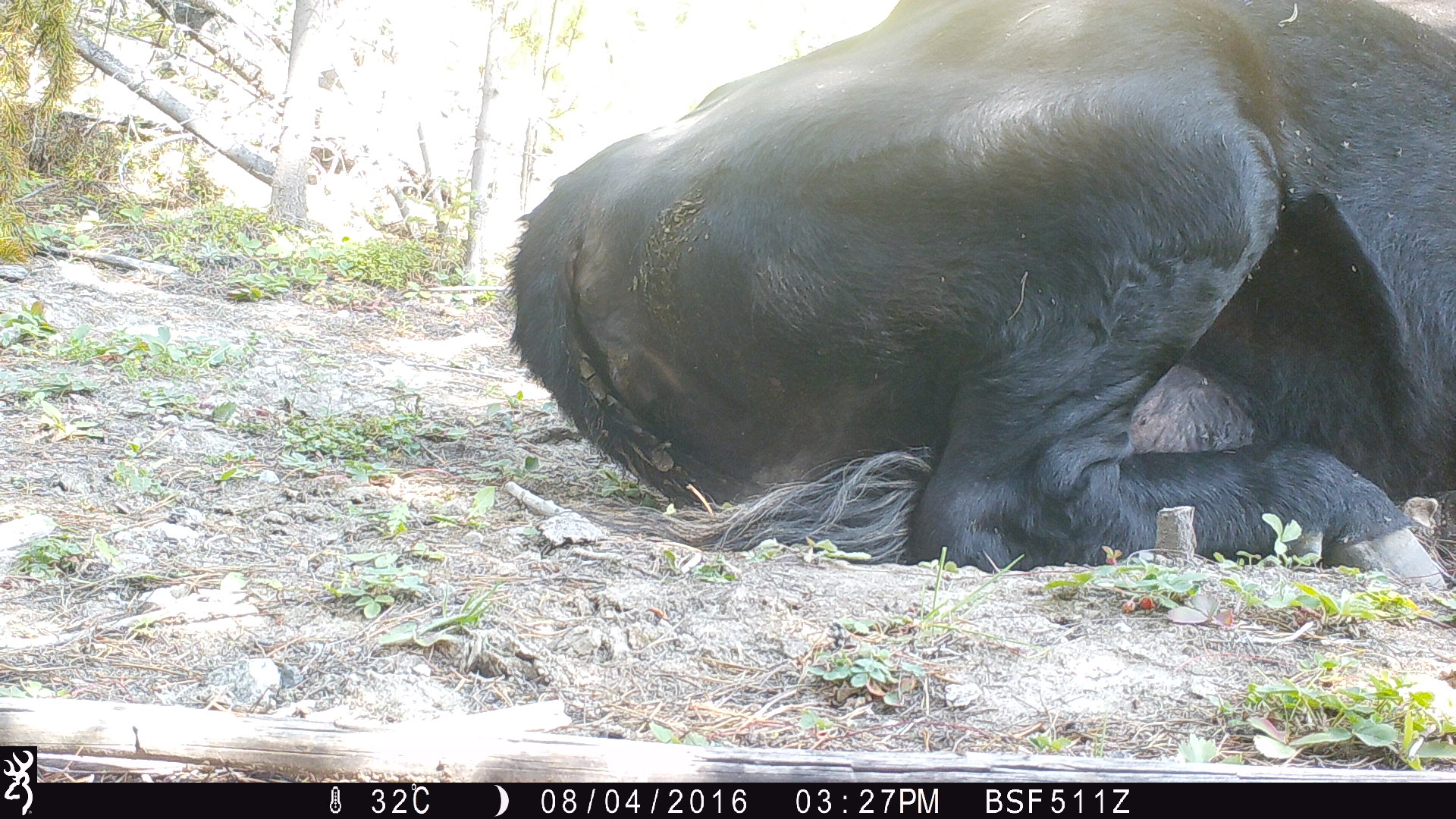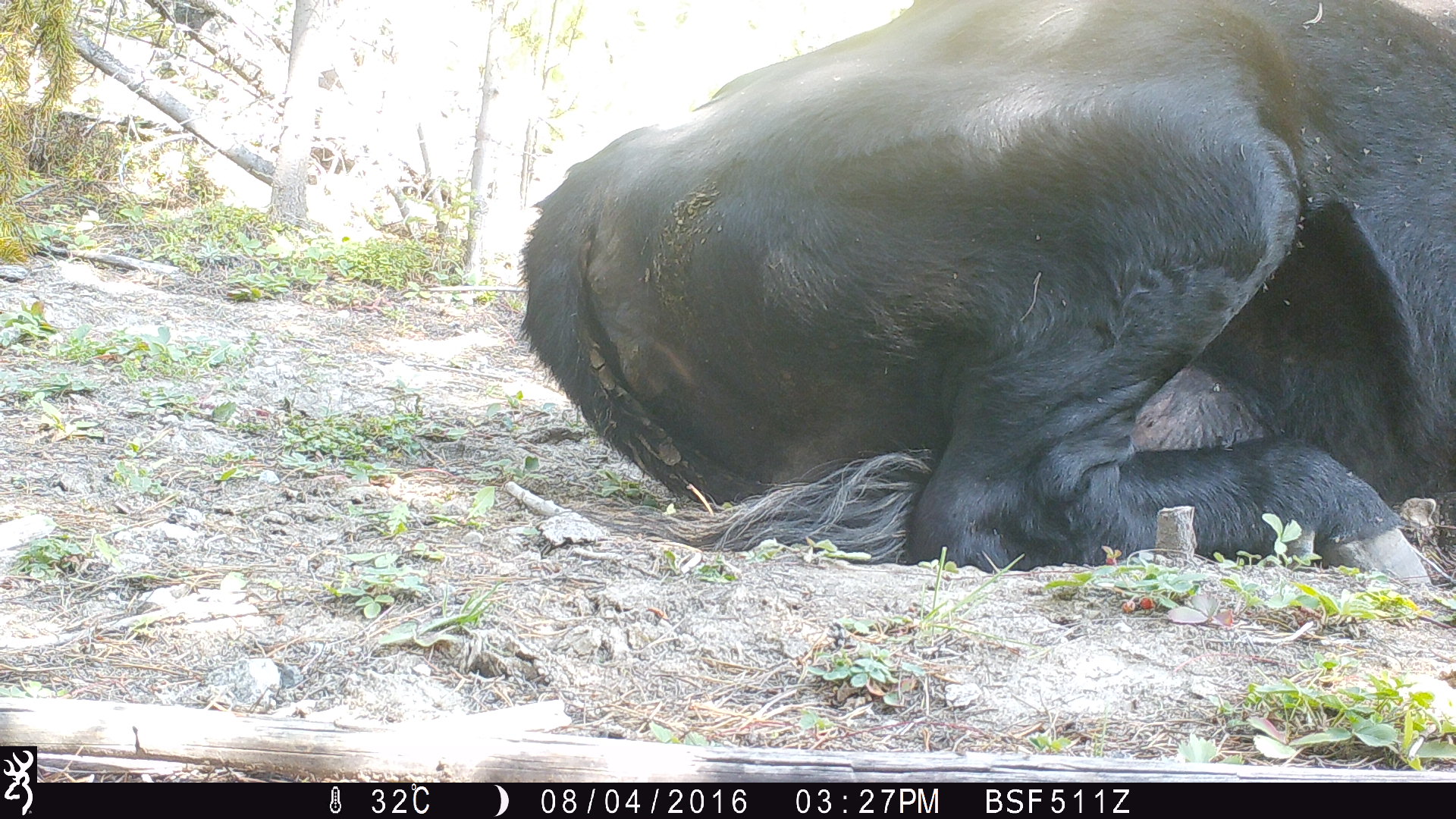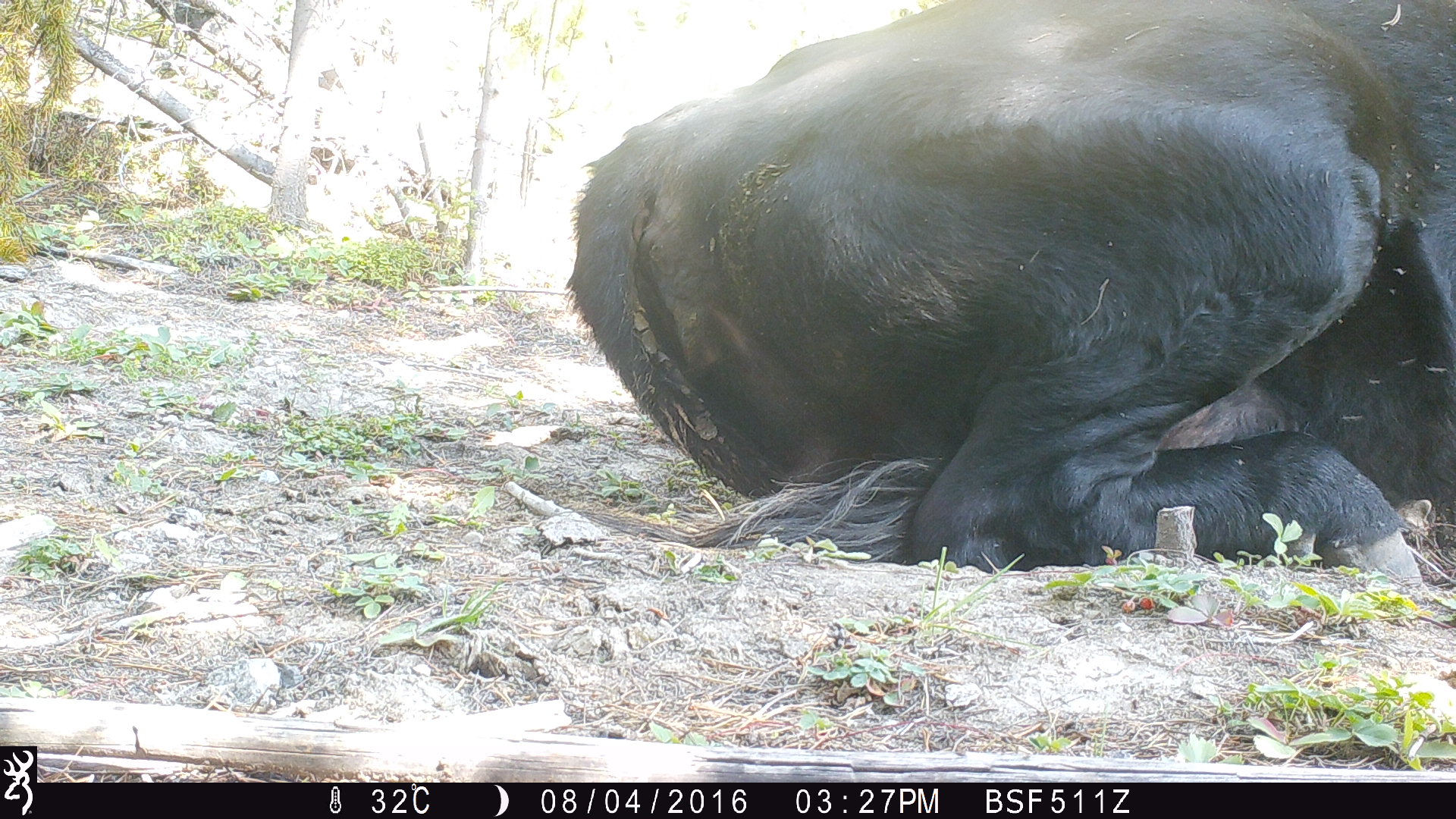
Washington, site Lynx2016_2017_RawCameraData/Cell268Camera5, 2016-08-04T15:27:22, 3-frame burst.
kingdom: Animalia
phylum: Chordata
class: Mammalia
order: Artiodactyla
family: Bovidae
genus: Bos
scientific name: Bos taurus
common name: domestic cattle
Domestic cattle (Bos taurus). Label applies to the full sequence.